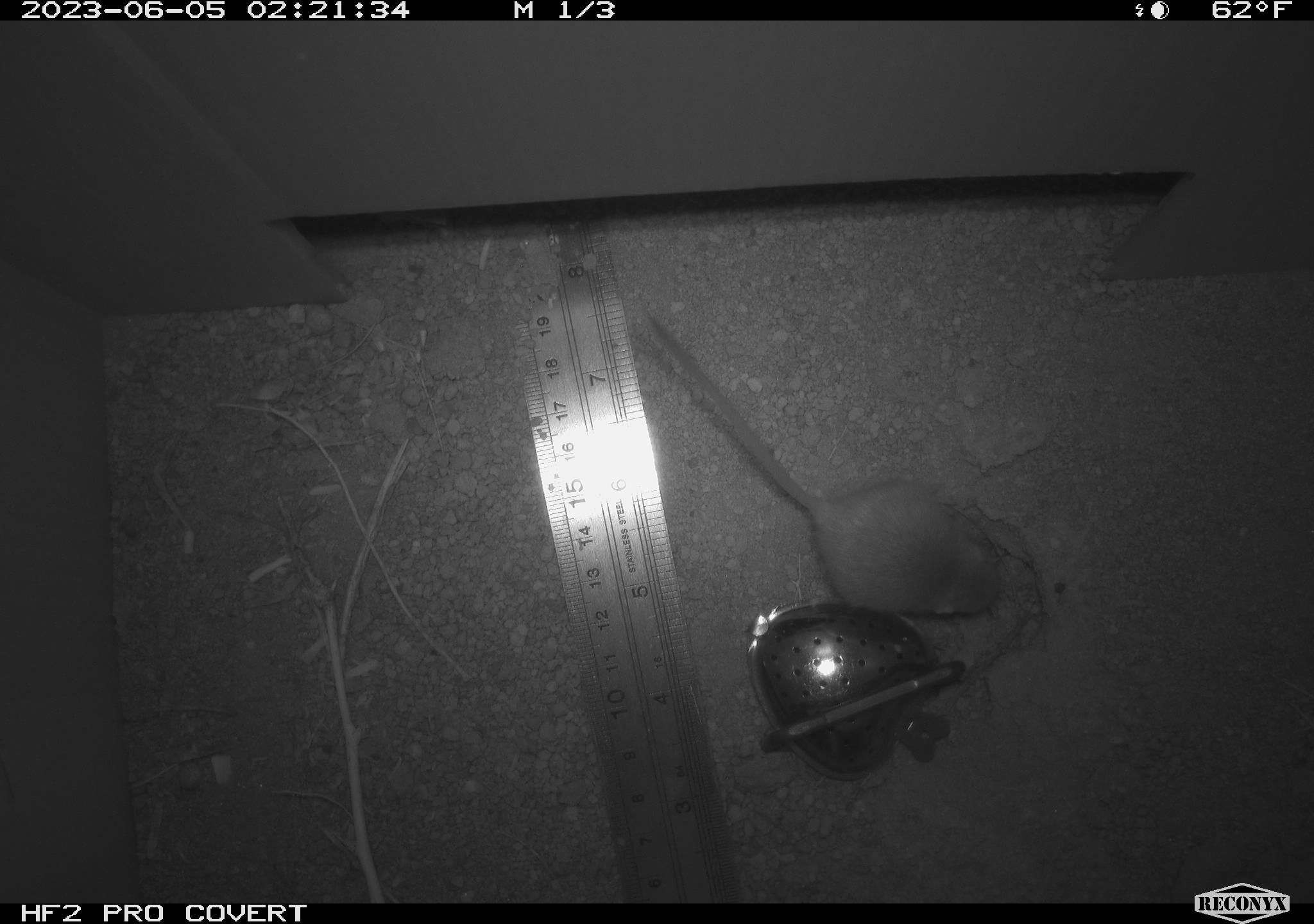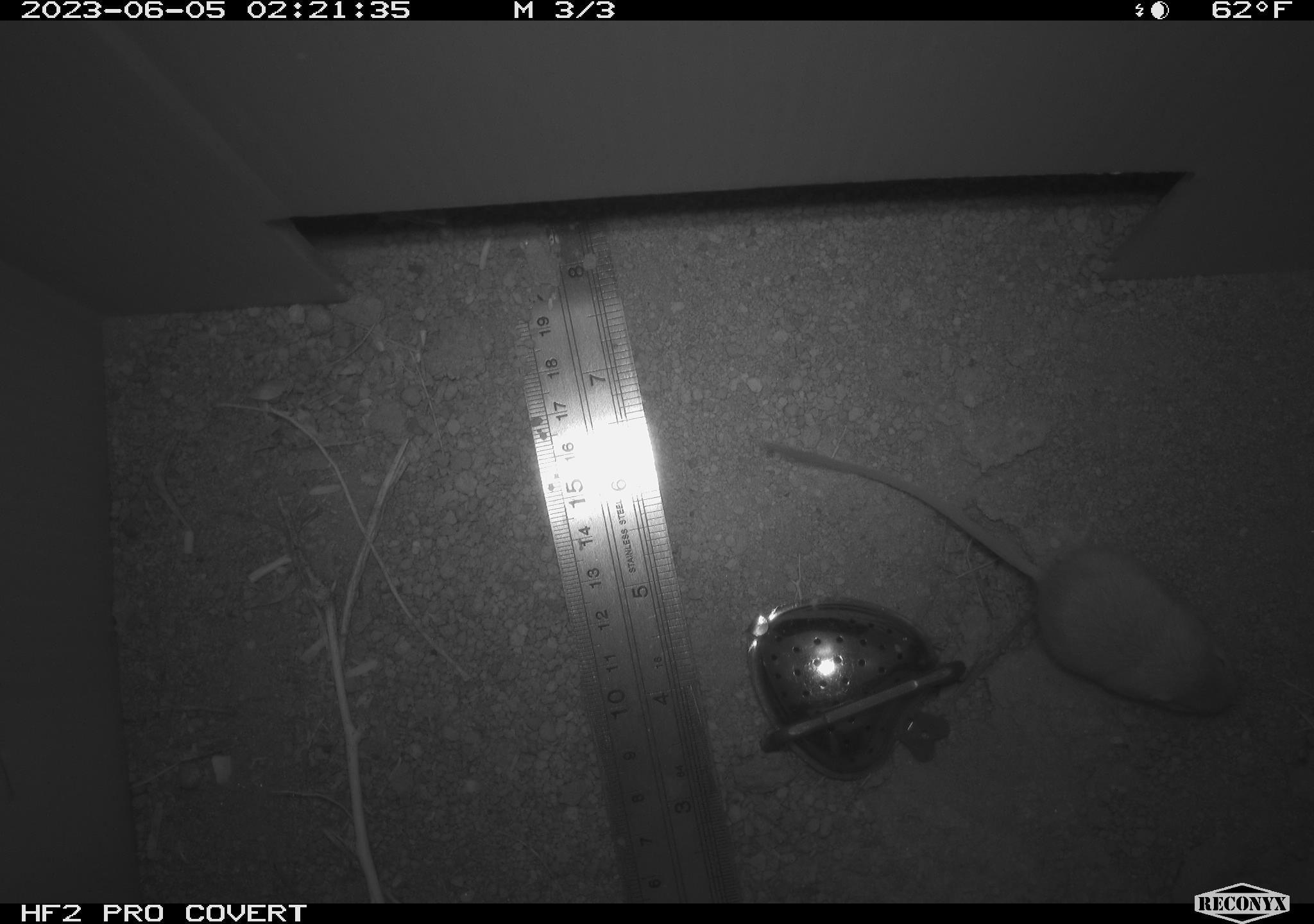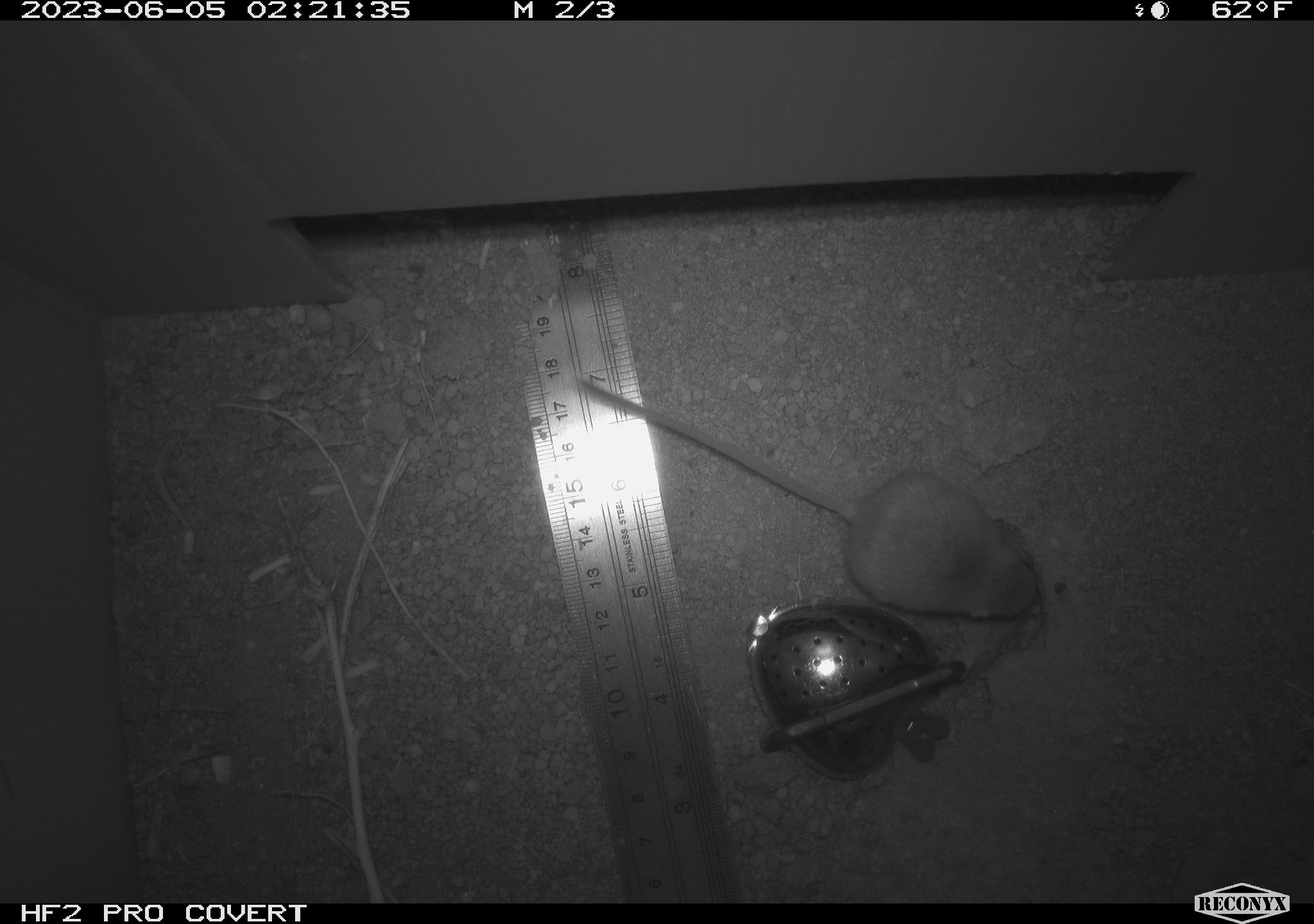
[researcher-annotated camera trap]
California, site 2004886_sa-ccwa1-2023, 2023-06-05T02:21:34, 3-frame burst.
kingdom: Animalia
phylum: Chordata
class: Mammalia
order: Rodentia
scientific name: Rodentia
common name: mouse species